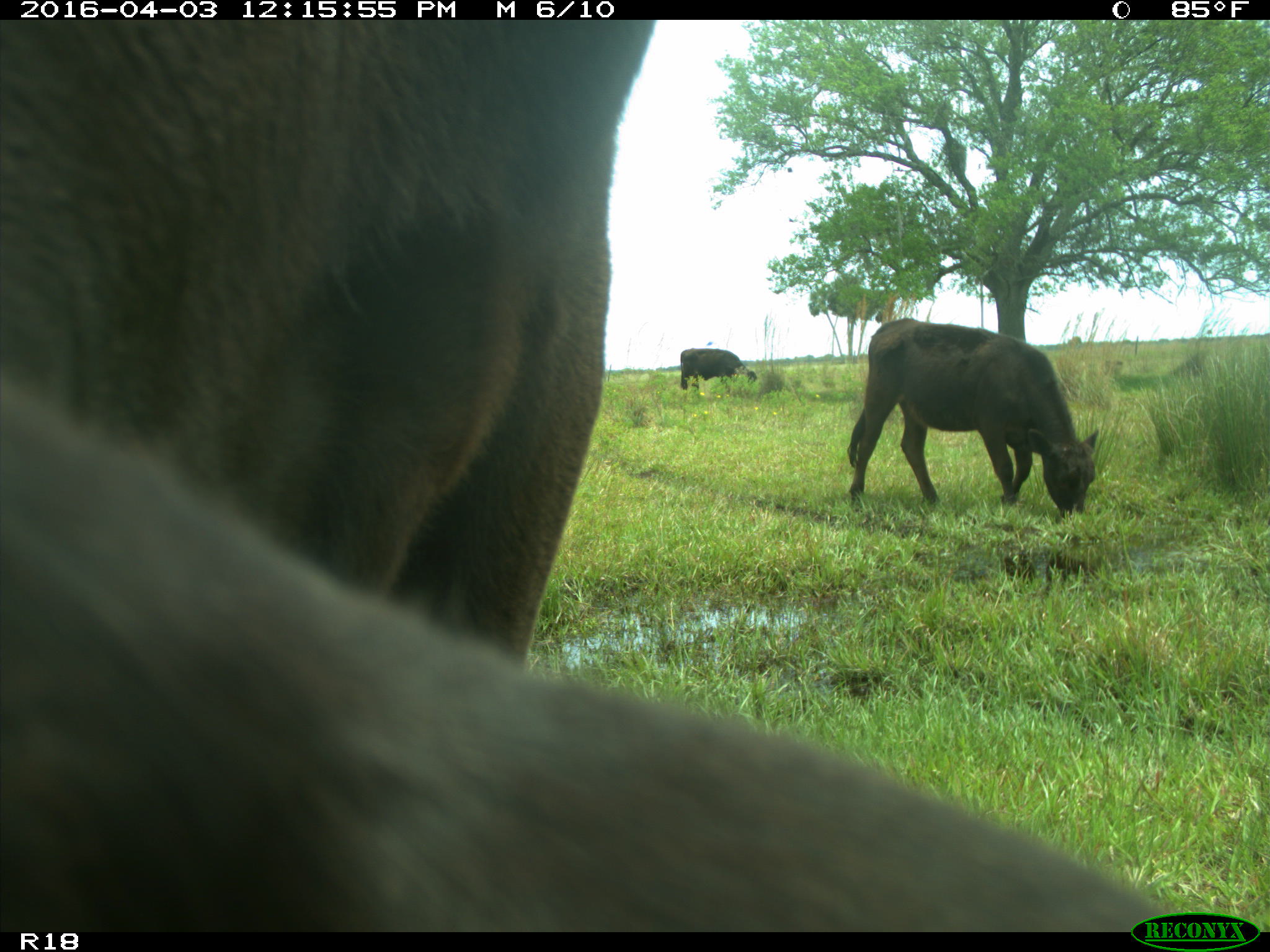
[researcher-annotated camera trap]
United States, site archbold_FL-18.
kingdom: Animalia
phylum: Chordata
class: Mammalia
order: Artiodactyla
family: Bovidae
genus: Bos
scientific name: Bos taurus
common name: domestic cow